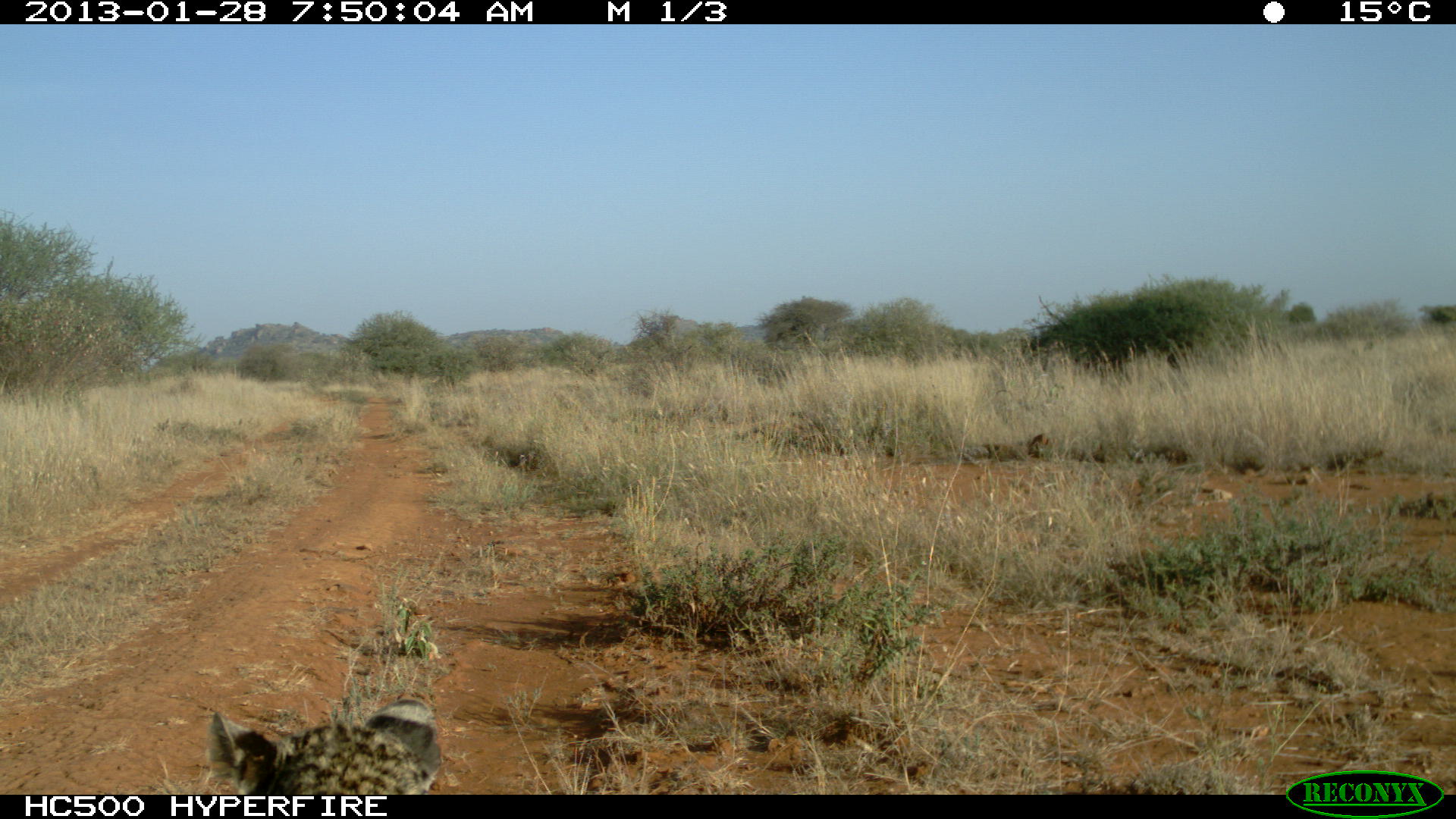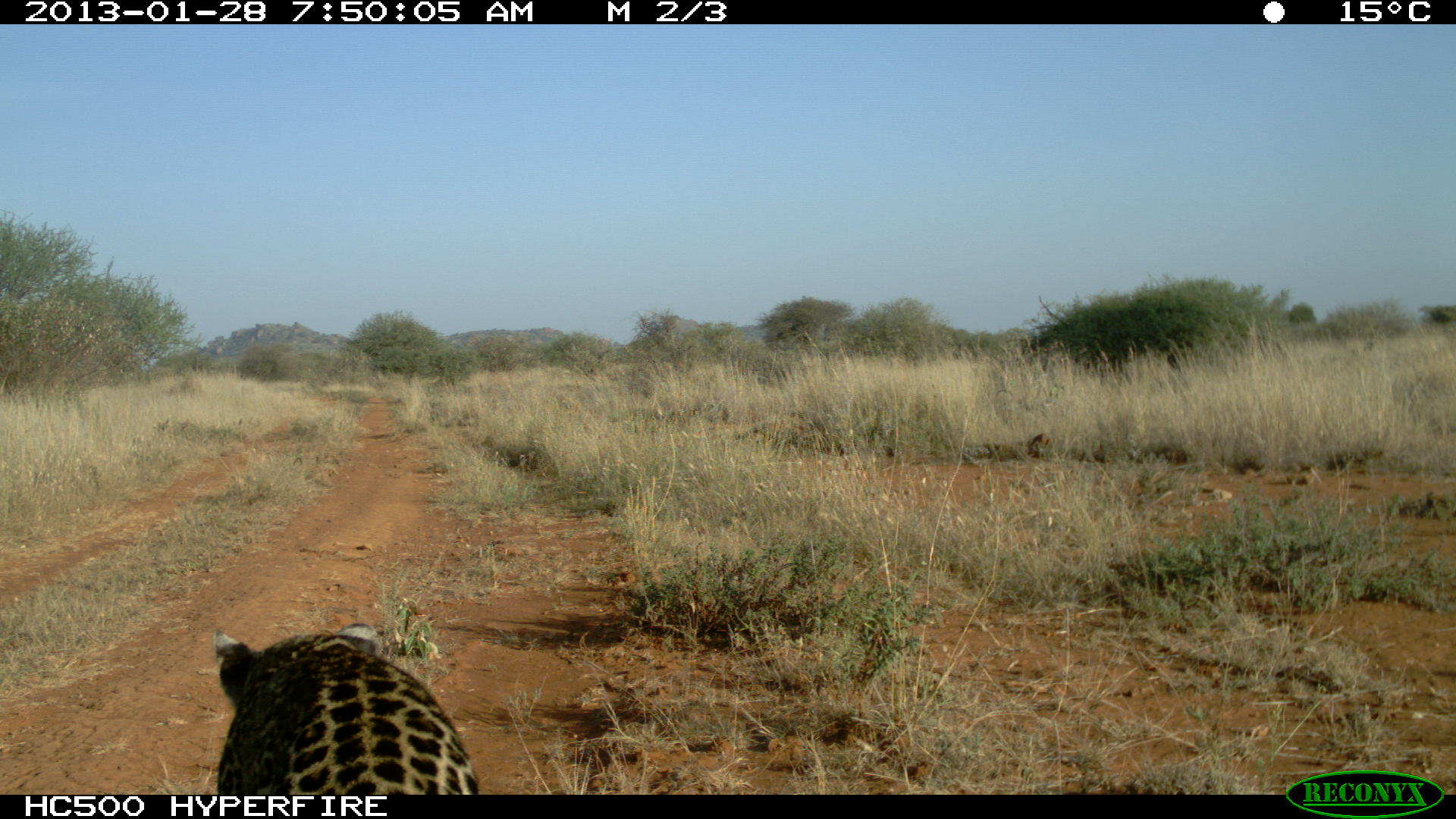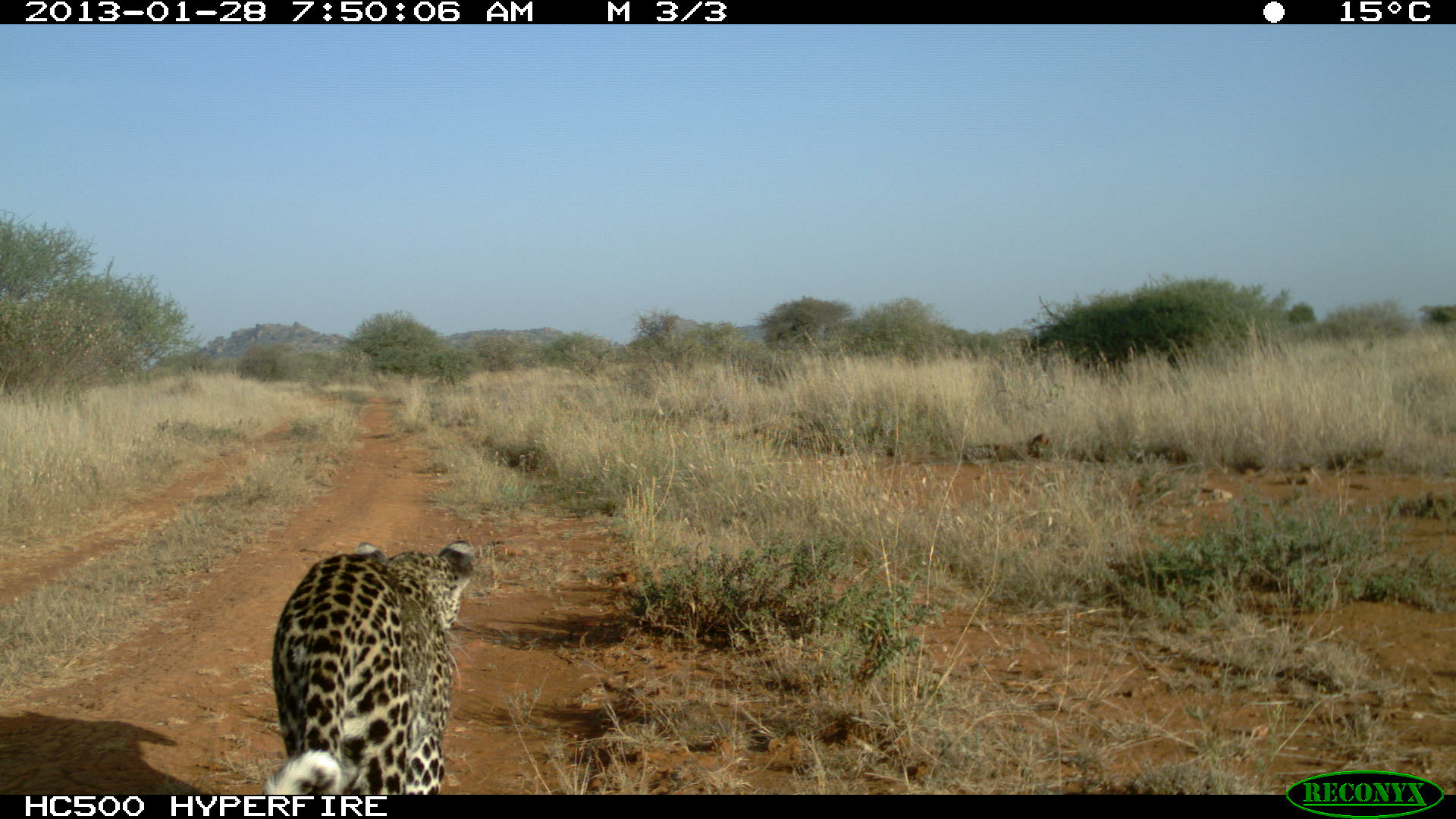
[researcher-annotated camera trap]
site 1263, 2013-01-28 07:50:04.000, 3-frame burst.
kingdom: Animalia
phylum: Chordata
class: Mammalia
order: Carnivora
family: Felidae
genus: Panthera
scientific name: Panthera pardus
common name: leopard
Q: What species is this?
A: Panthera pardus (leopard).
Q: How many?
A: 1.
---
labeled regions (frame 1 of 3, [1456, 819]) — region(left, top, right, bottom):
panthera pardus: region(207, 688, 441, 794)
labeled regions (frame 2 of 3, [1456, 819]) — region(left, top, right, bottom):
panthera pardus: region(214, 622, 478, 795)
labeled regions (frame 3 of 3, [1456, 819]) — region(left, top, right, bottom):
panthera pardus: region(270, 537, 474, 795)